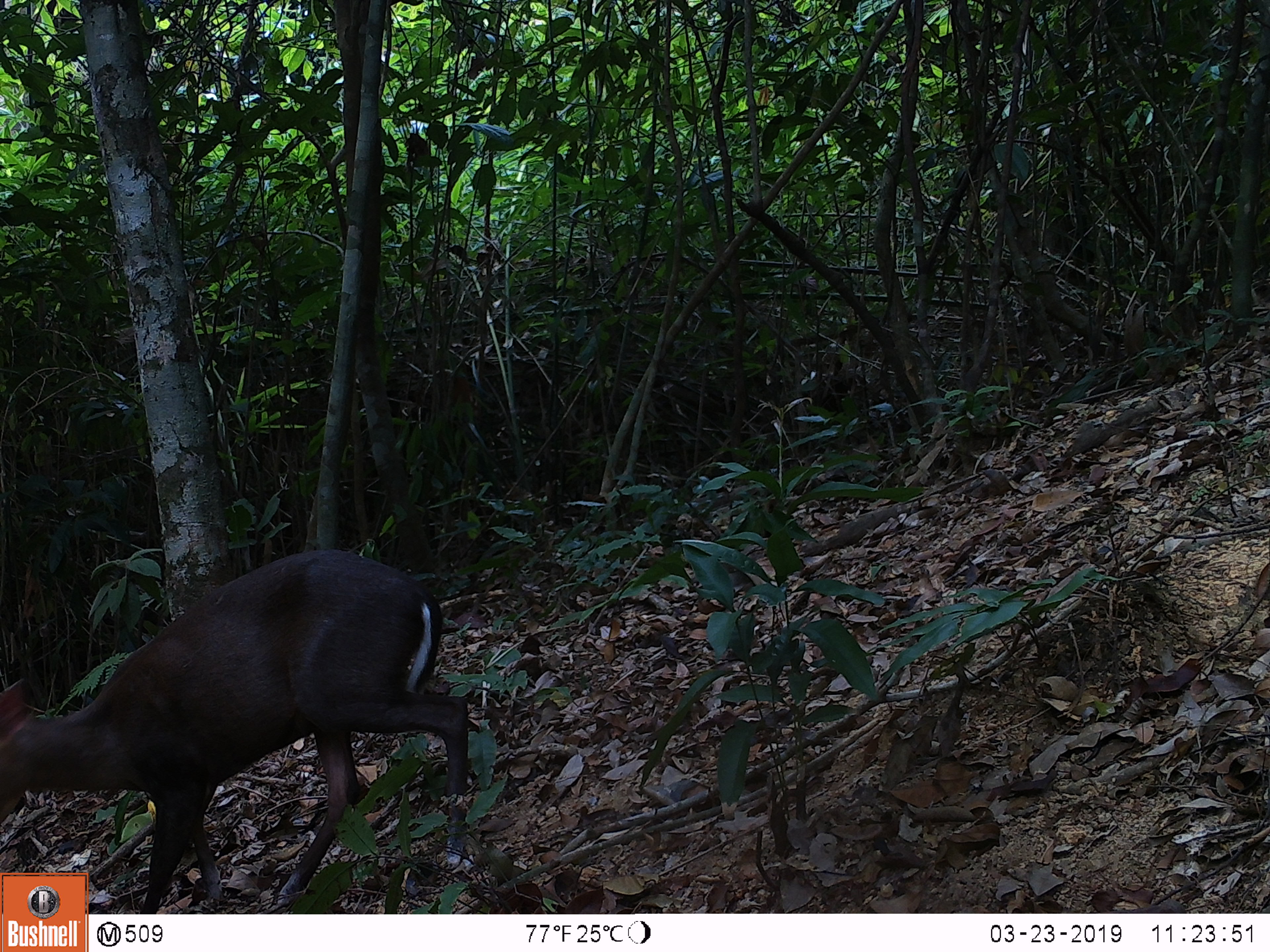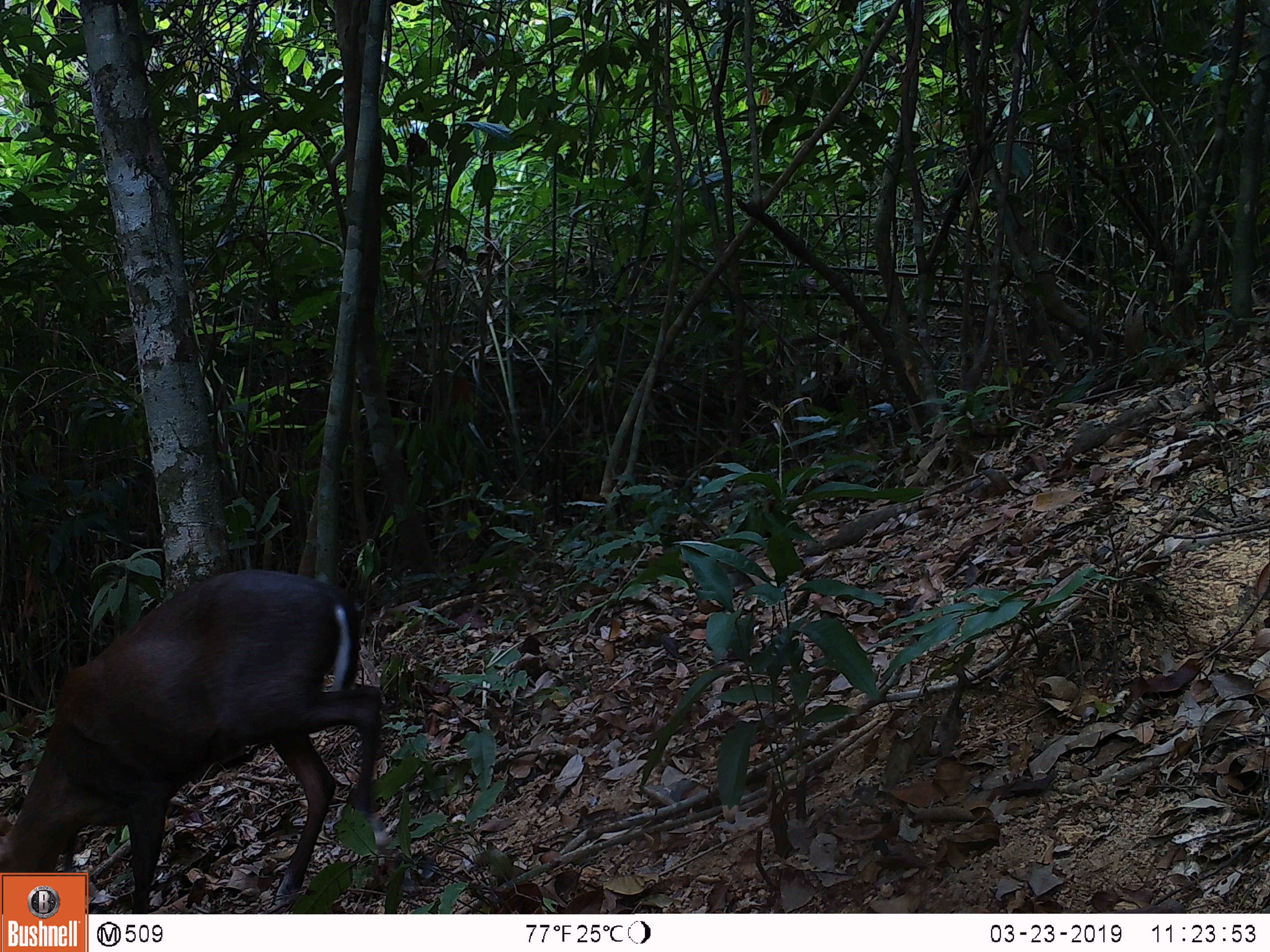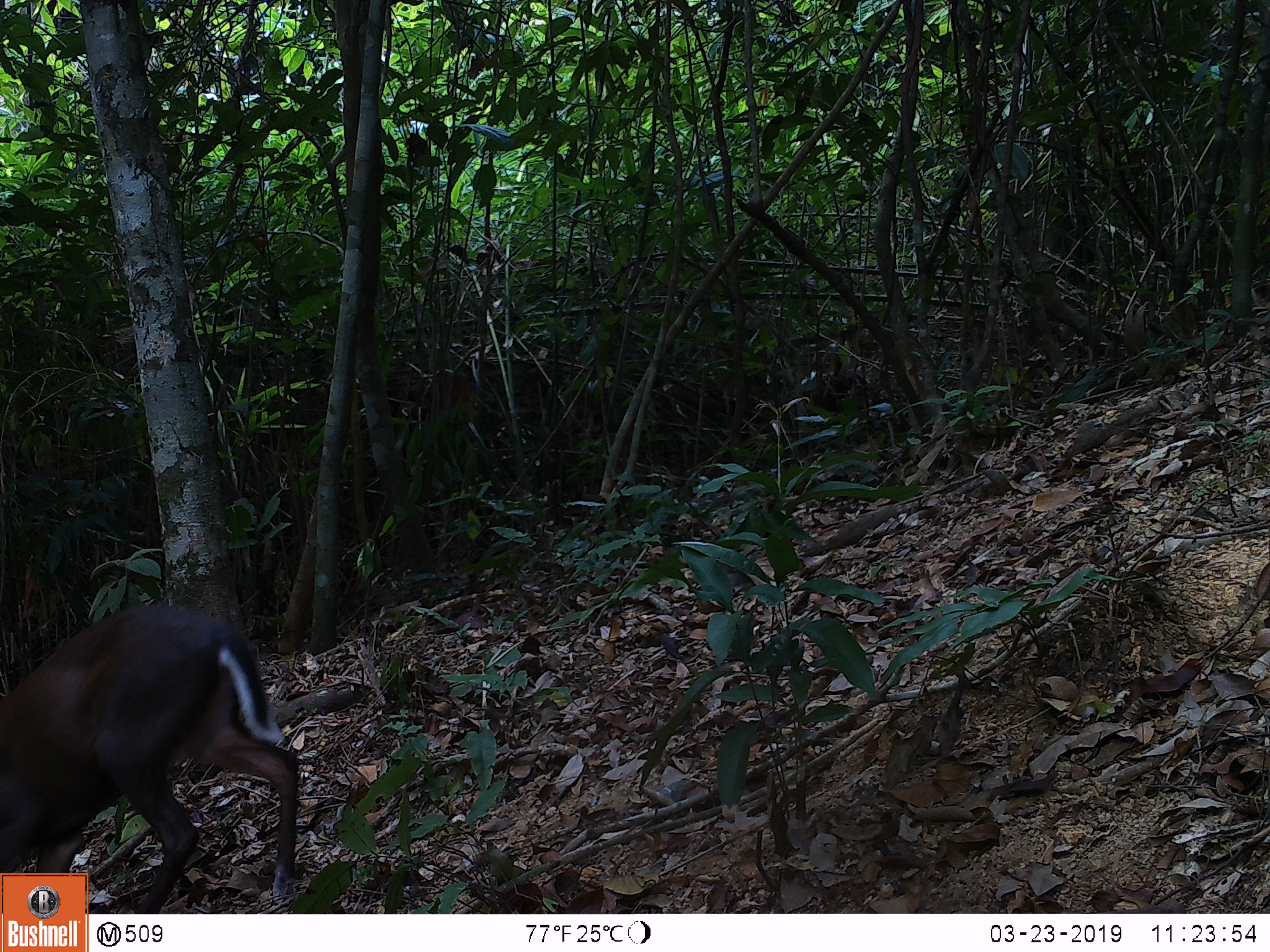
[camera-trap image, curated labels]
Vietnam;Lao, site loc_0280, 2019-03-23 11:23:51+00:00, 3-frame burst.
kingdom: Animalia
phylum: Chordata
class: Mammalia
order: Artiodactyla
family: Cervidae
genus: Muntiacus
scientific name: Muntiacus rooseveltorum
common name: roosevelt's muntjac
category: roosevelts muntjac group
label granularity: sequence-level